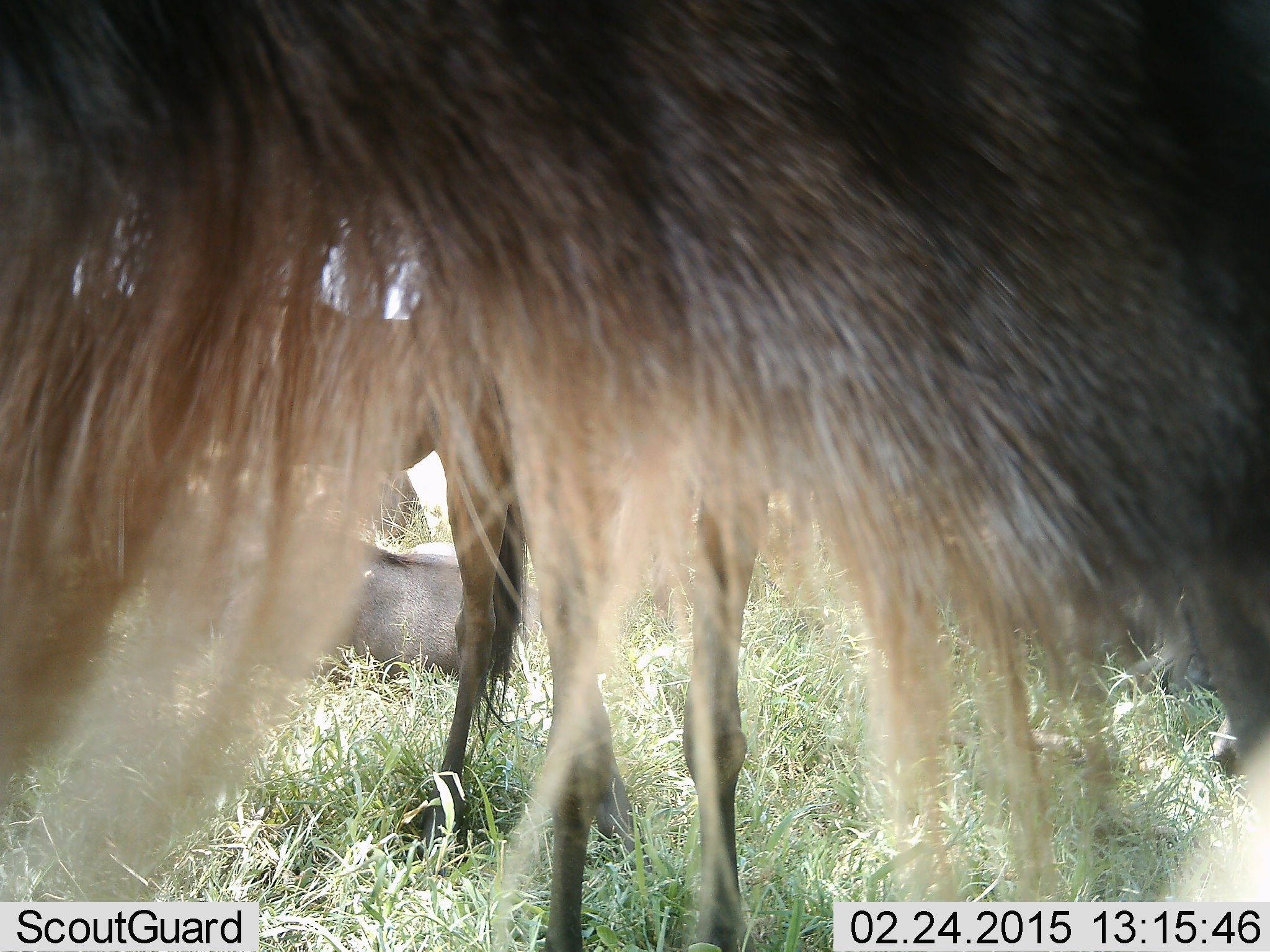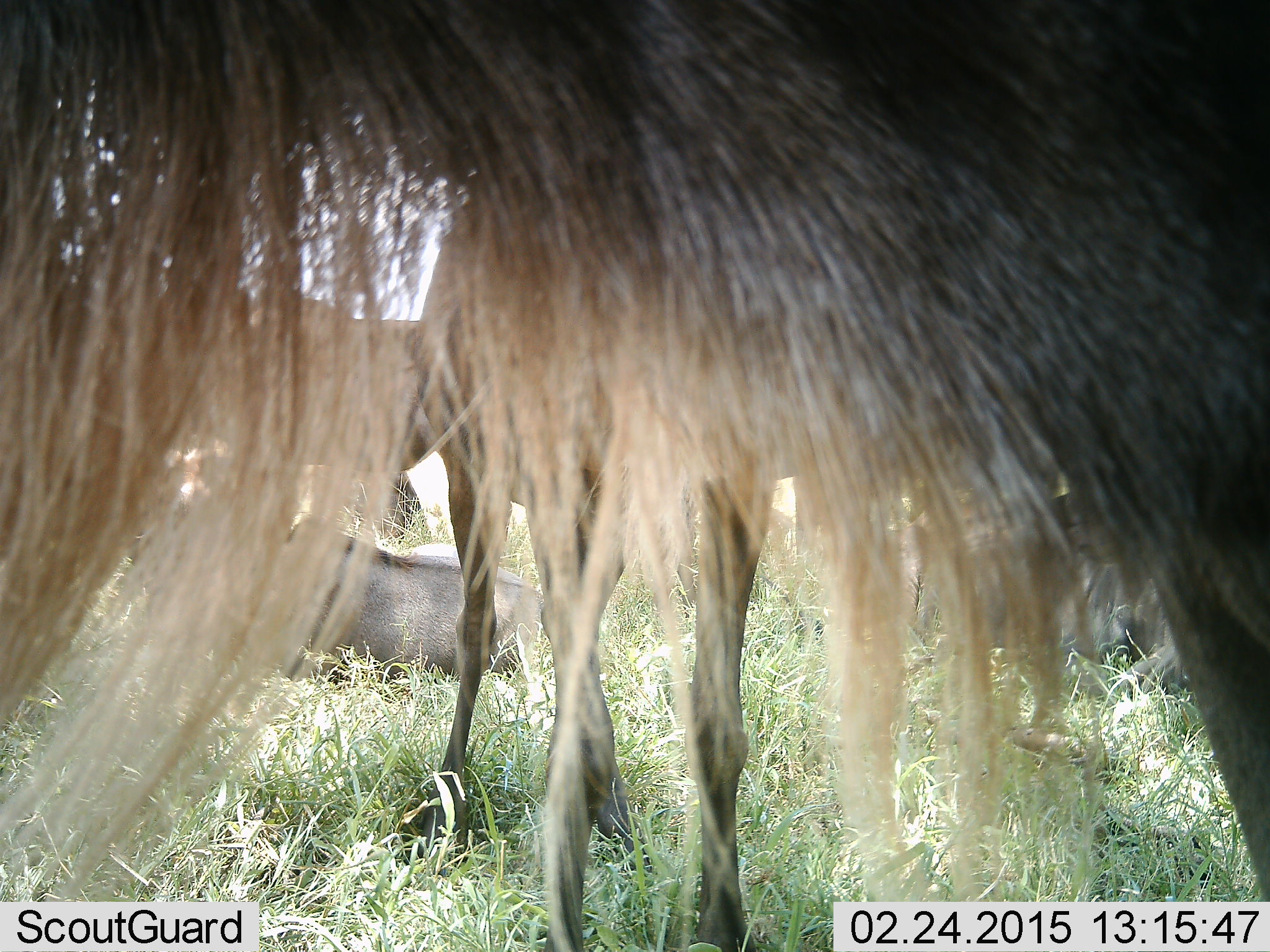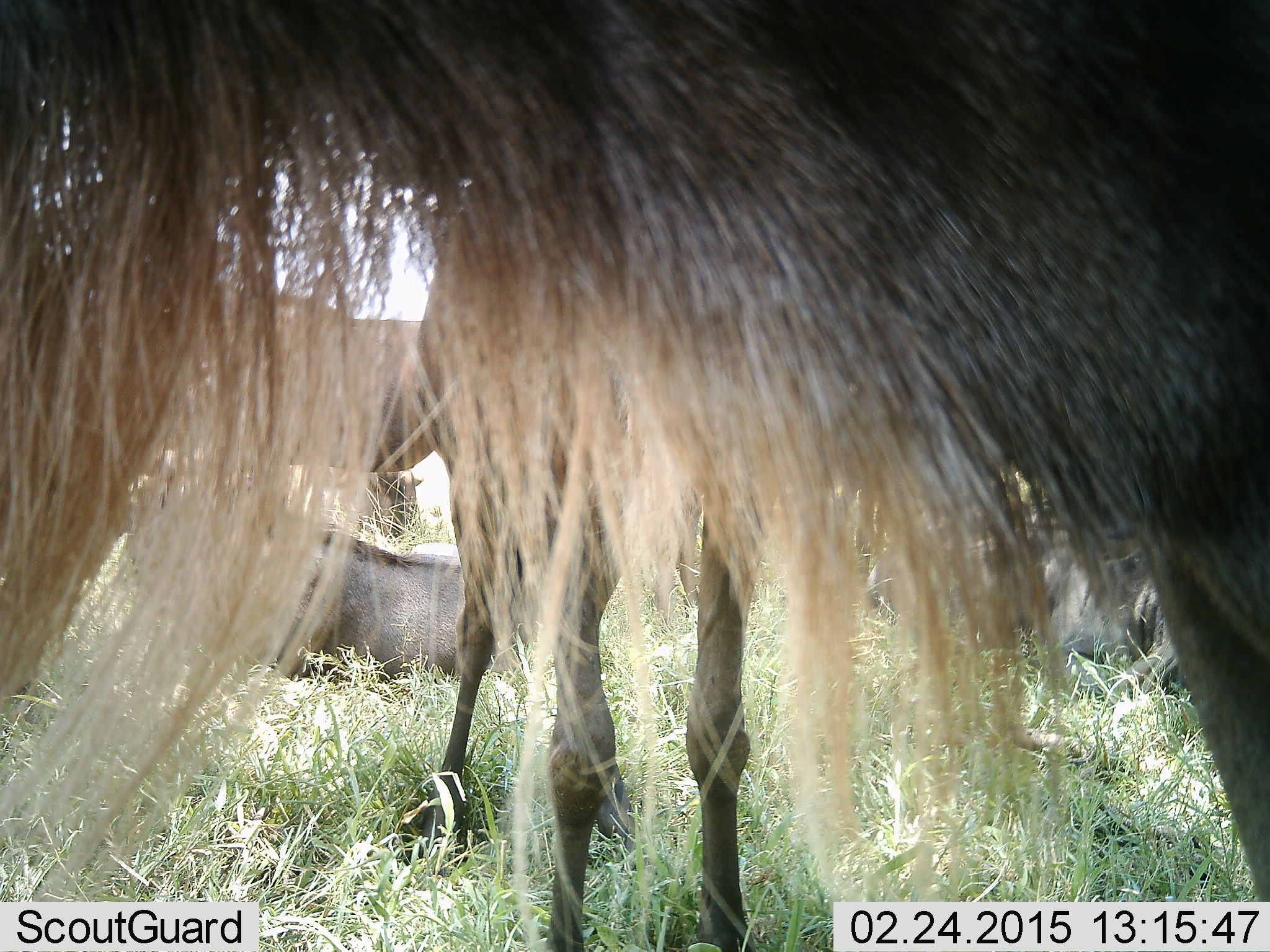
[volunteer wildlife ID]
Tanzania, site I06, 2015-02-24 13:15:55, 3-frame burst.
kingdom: Animalia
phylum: Chordata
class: Mammalia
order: Artiodactyla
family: Bovidae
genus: Connochaetes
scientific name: Connochaetes taurinus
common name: blue wildebeest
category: wildebeest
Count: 5.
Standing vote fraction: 100%.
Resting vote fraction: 100%.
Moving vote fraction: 0%.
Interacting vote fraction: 0%.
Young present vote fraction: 20%.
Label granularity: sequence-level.